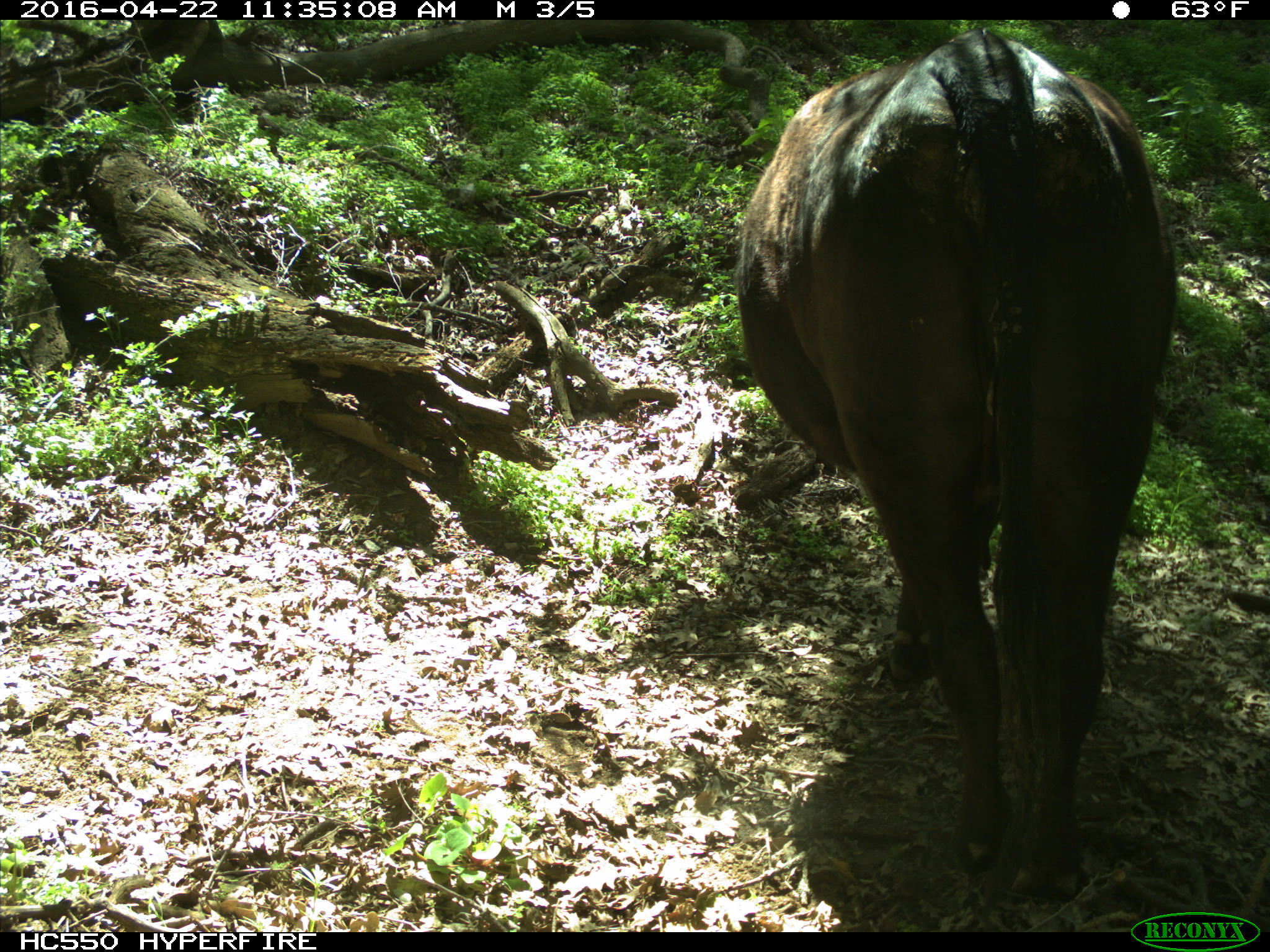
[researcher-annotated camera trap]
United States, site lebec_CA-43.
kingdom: Animalia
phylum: Chordata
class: Mammalia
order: Artiodactyla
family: Bovidae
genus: Bos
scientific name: Bos taurus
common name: domestic cow